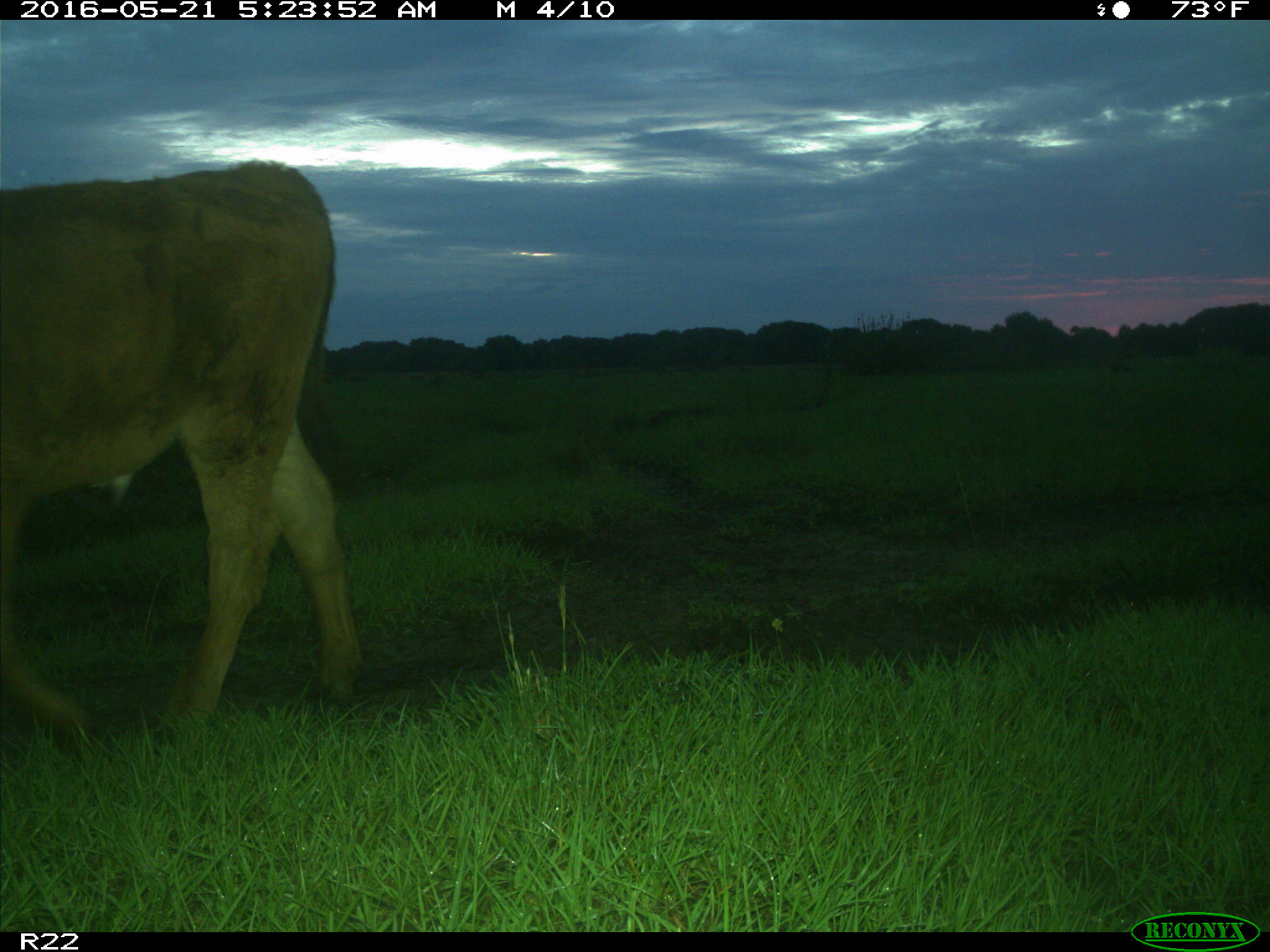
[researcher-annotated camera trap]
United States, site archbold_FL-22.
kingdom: Animalia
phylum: Chordata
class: Mammalia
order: Artiodactyla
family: Bovidae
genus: Bos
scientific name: Bos taurus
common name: domestic cow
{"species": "Bos taurus (domestic cow)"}